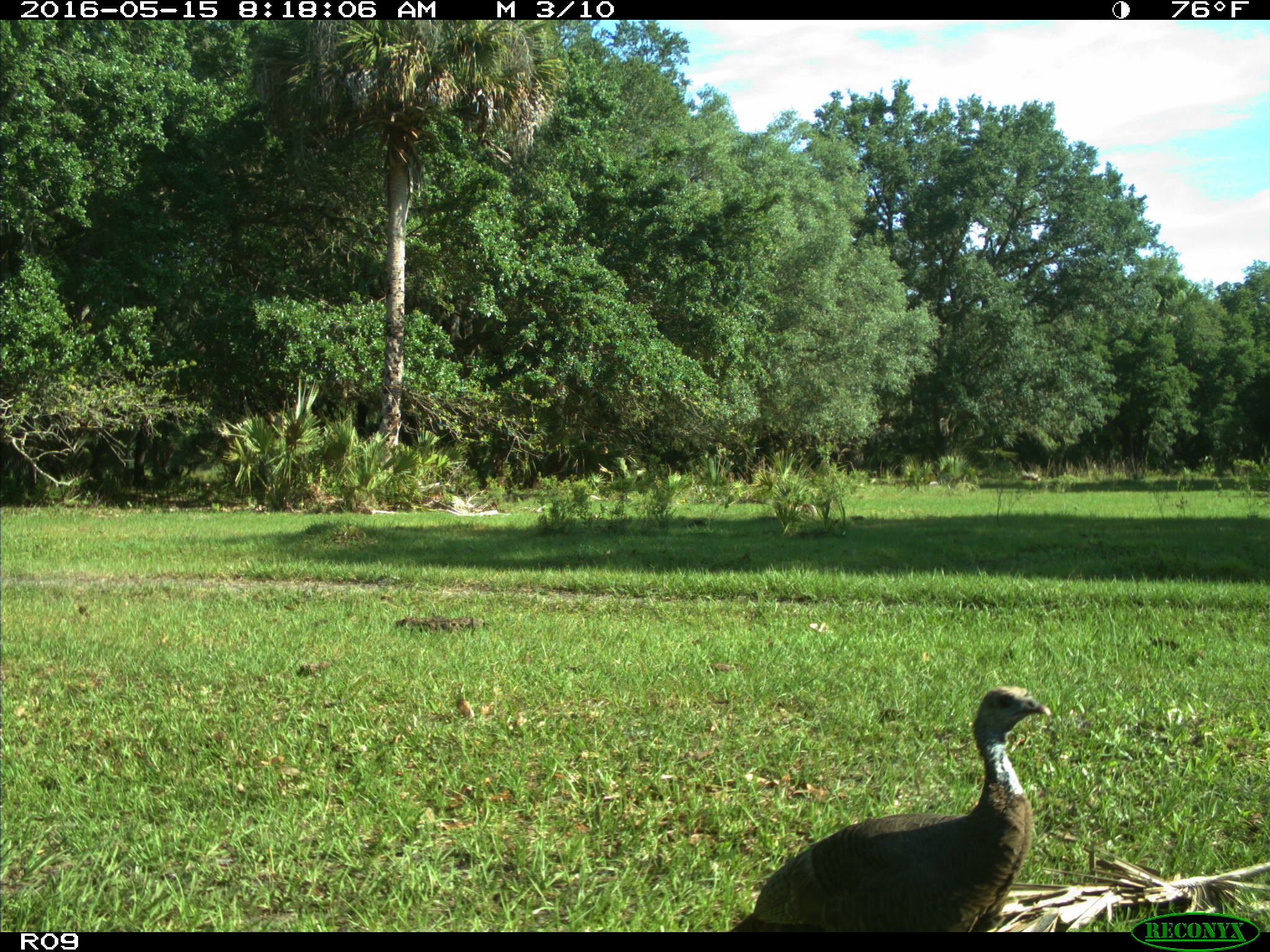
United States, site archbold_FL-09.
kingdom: Animalia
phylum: Chordata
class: Aves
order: Galliformes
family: Phasianidae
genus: Meleagris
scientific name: Meleagris gallopavo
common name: wild turkey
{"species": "Meleagris gallopavo (wild turkey)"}